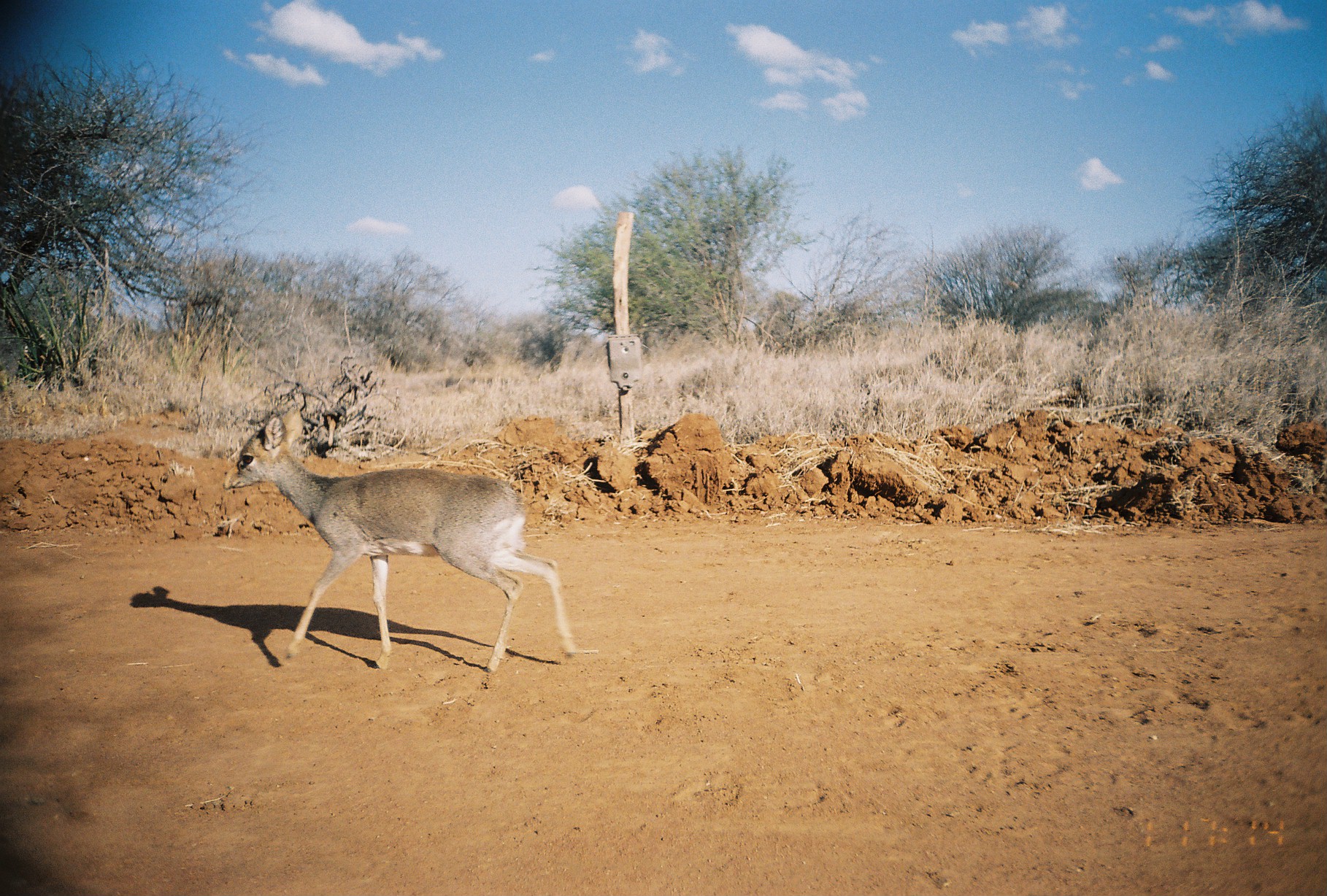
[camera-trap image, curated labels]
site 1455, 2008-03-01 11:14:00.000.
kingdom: Animalia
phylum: Chordata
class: Mammalia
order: Artiodactyla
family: Bovidae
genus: Madoqua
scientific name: Madoqua guentheri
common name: günther's dik-dik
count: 1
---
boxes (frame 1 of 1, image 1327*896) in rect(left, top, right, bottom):
madoqua guentheri: rect(222, 403, 576, 674)